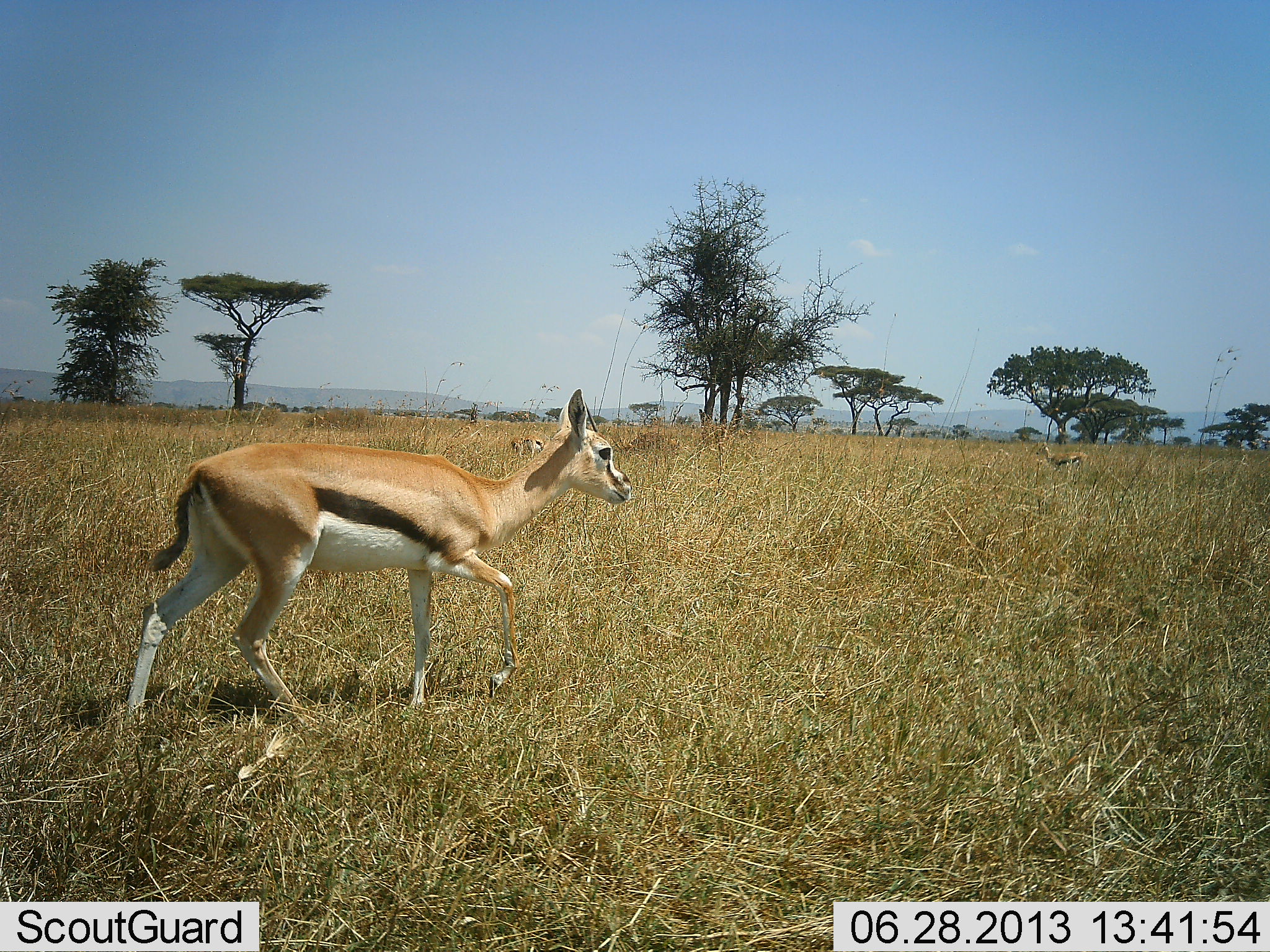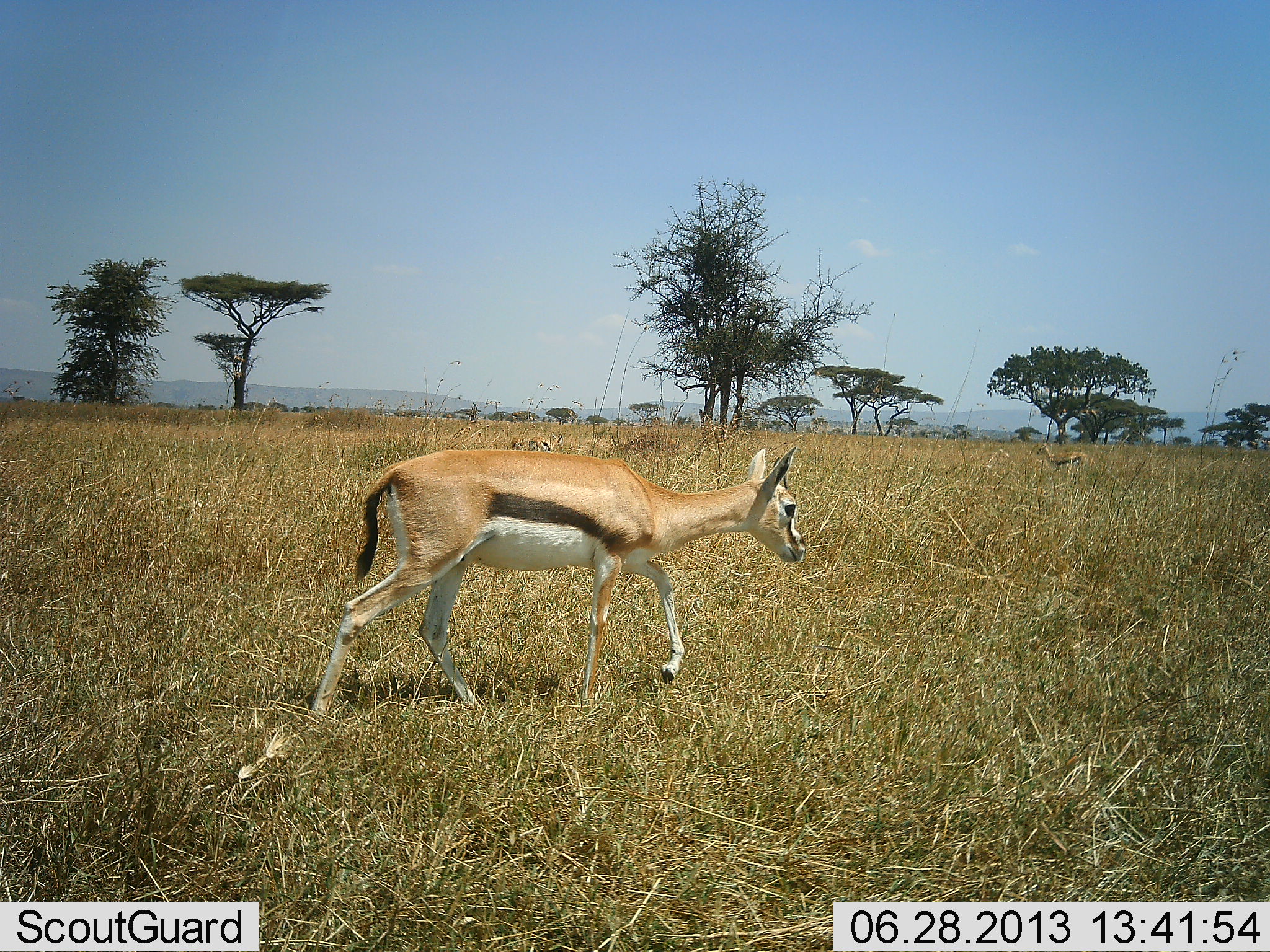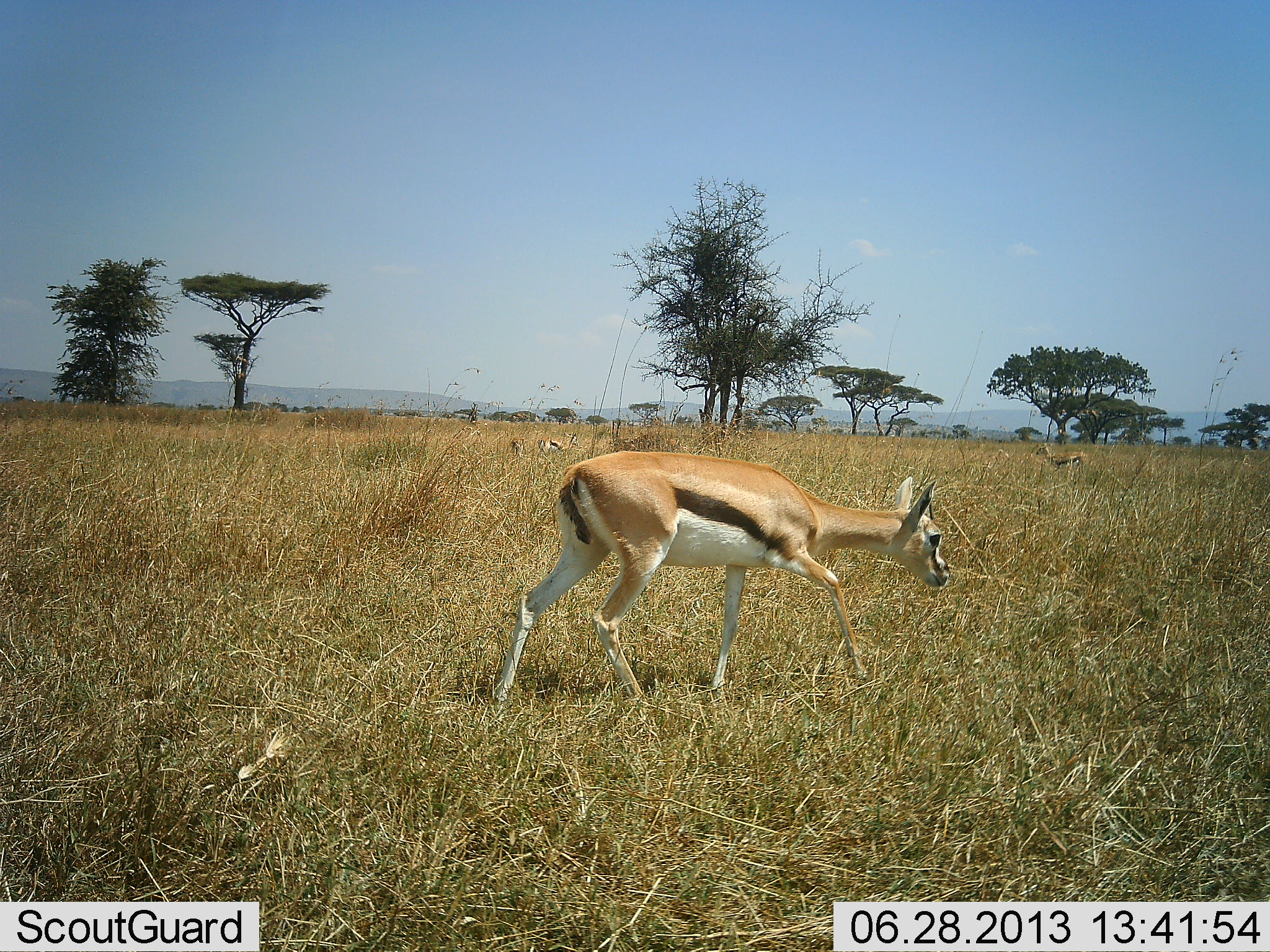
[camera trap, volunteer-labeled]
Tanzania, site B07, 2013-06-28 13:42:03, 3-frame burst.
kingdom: Animalia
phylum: Chordata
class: Mammalia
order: Artiodactyla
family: Bovidae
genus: Eudorcas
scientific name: Eudorcas thomsonii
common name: thomson's gazelle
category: gazellethomsons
Gazellethomsons (thomson's gazelle) (Eudorcas thomsonii), count 3. Behavior (volunteer vote fractions): standing 60%, resting 0%, moving 90%, interacting 0%. Young present (vote fraction): 0%. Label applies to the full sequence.